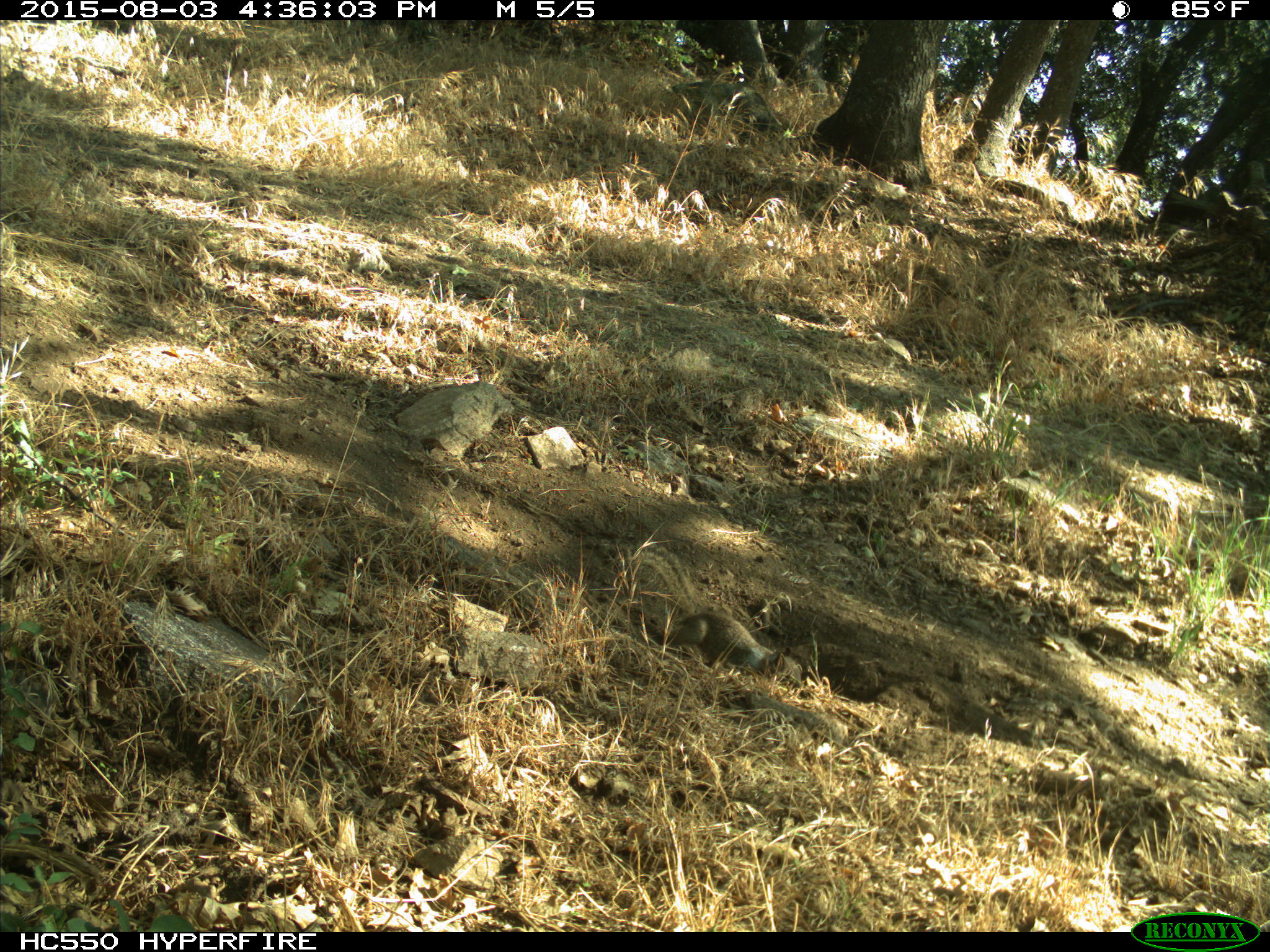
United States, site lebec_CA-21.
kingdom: Animalia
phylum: Chordata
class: Mammalia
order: Rodentia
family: Sciuridae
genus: Otospermophilus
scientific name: Otospermophilus beecheyi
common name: california ground squirrel